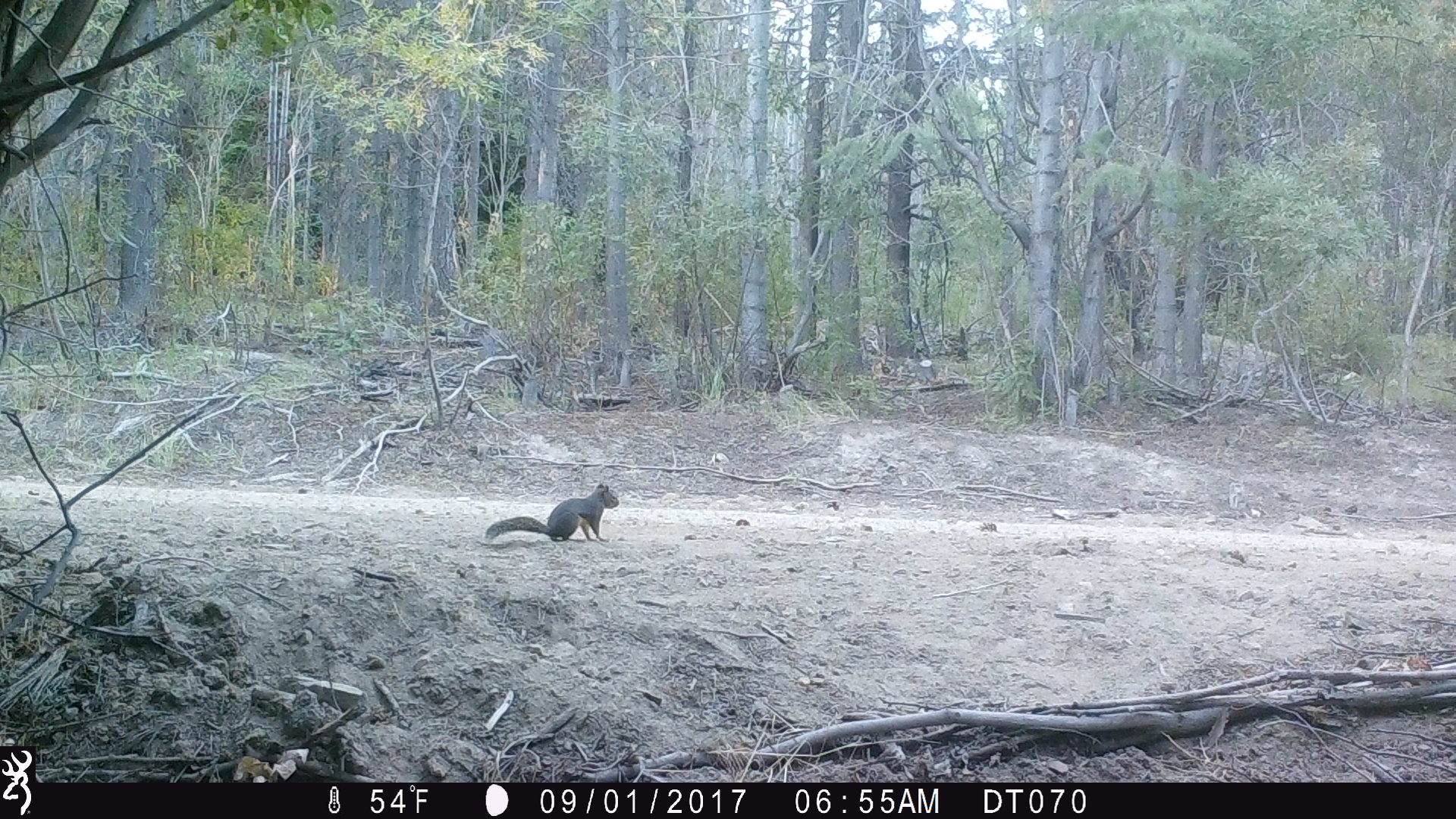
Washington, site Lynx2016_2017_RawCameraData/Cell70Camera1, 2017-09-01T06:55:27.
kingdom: Animalia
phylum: Chordata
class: Mammalia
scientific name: Mammalia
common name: small mammal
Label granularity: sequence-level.